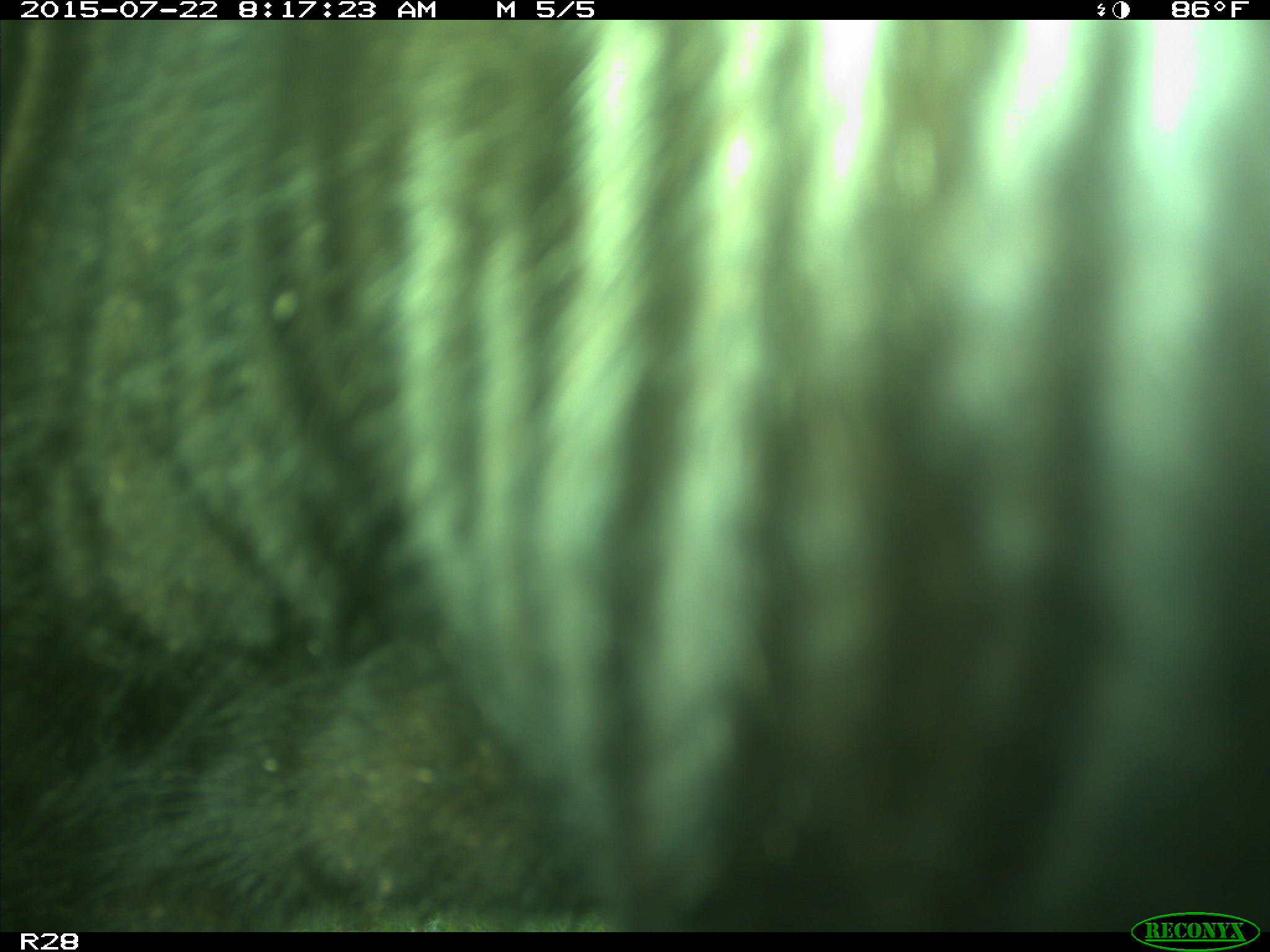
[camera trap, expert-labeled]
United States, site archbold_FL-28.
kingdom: Animalia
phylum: Chordata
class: Mammalia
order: Artiodactyla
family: Bovidae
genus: Bos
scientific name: Bos taurus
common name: domestic cow